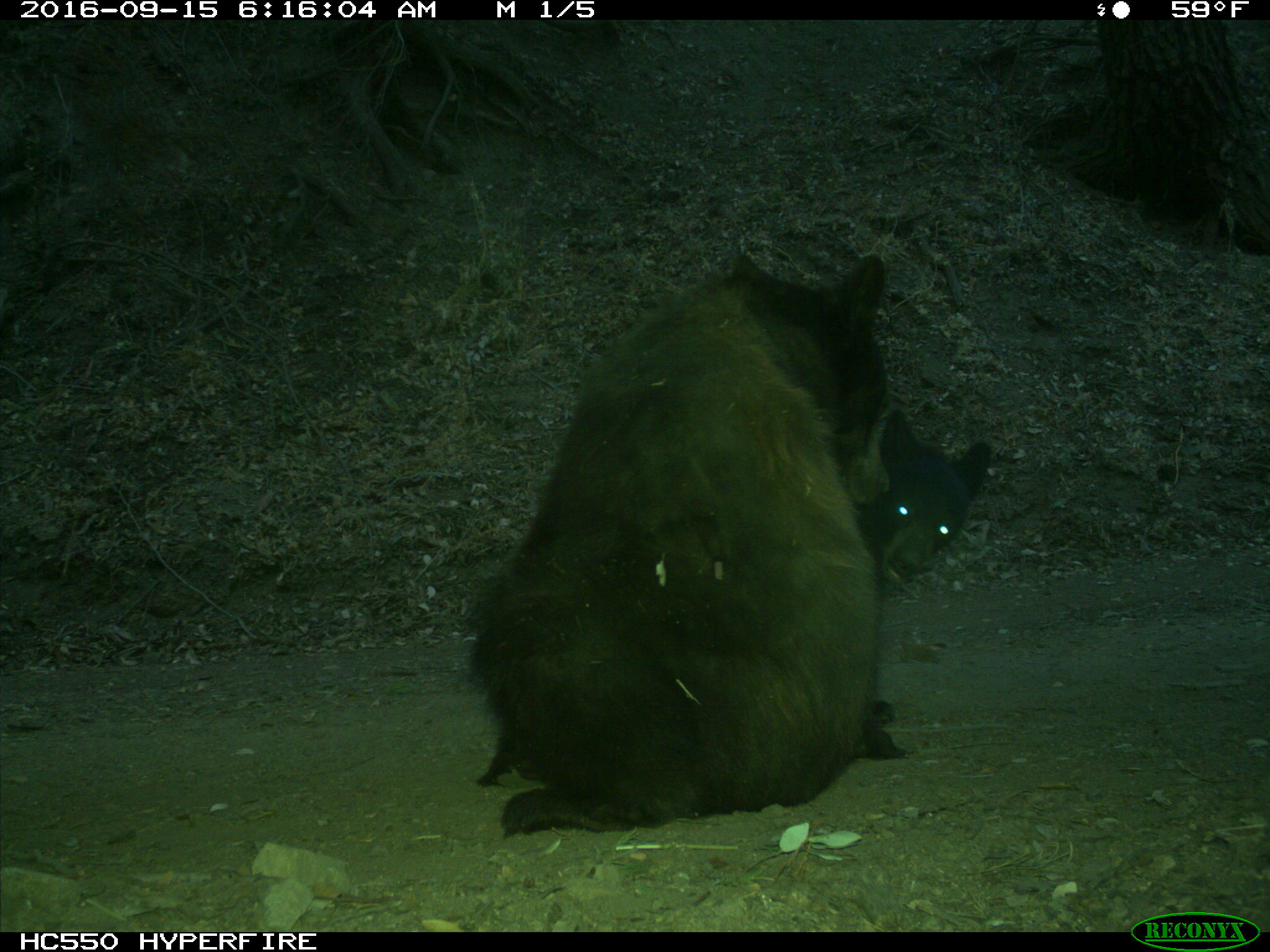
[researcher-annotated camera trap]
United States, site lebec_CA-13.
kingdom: Animalia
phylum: Chordata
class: Mammalia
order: Carnivora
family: Ursidae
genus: Ursus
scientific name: Ursus americanus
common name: american black bear